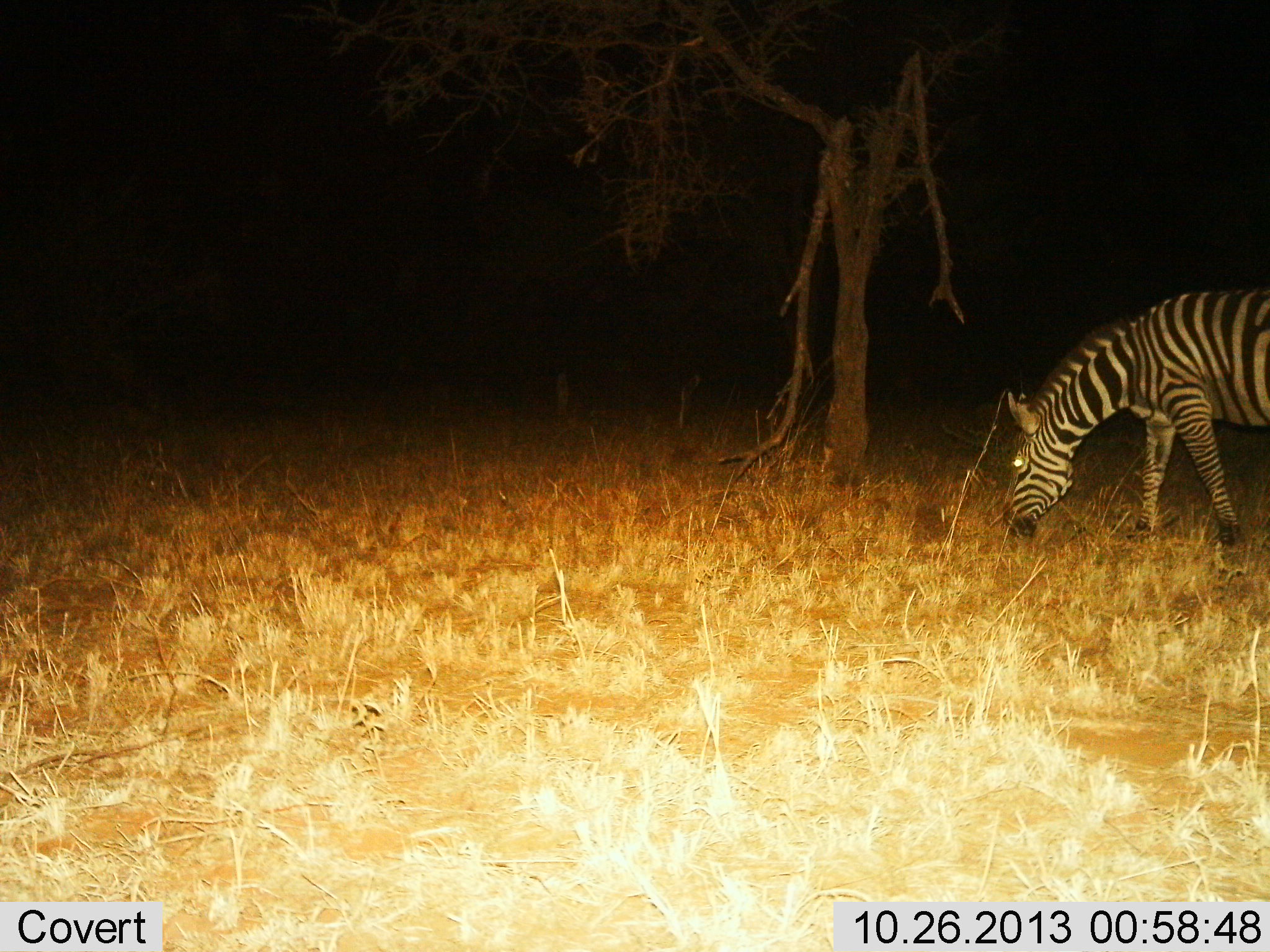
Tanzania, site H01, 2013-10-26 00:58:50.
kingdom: Animalia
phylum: Chordata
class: Mammalia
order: Perissodactyla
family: Equidae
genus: Equus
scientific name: Equus quagga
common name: plains zebra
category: zebra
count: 1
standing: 10%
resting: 0%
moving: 0%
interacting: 0%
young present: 0%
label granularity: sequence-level